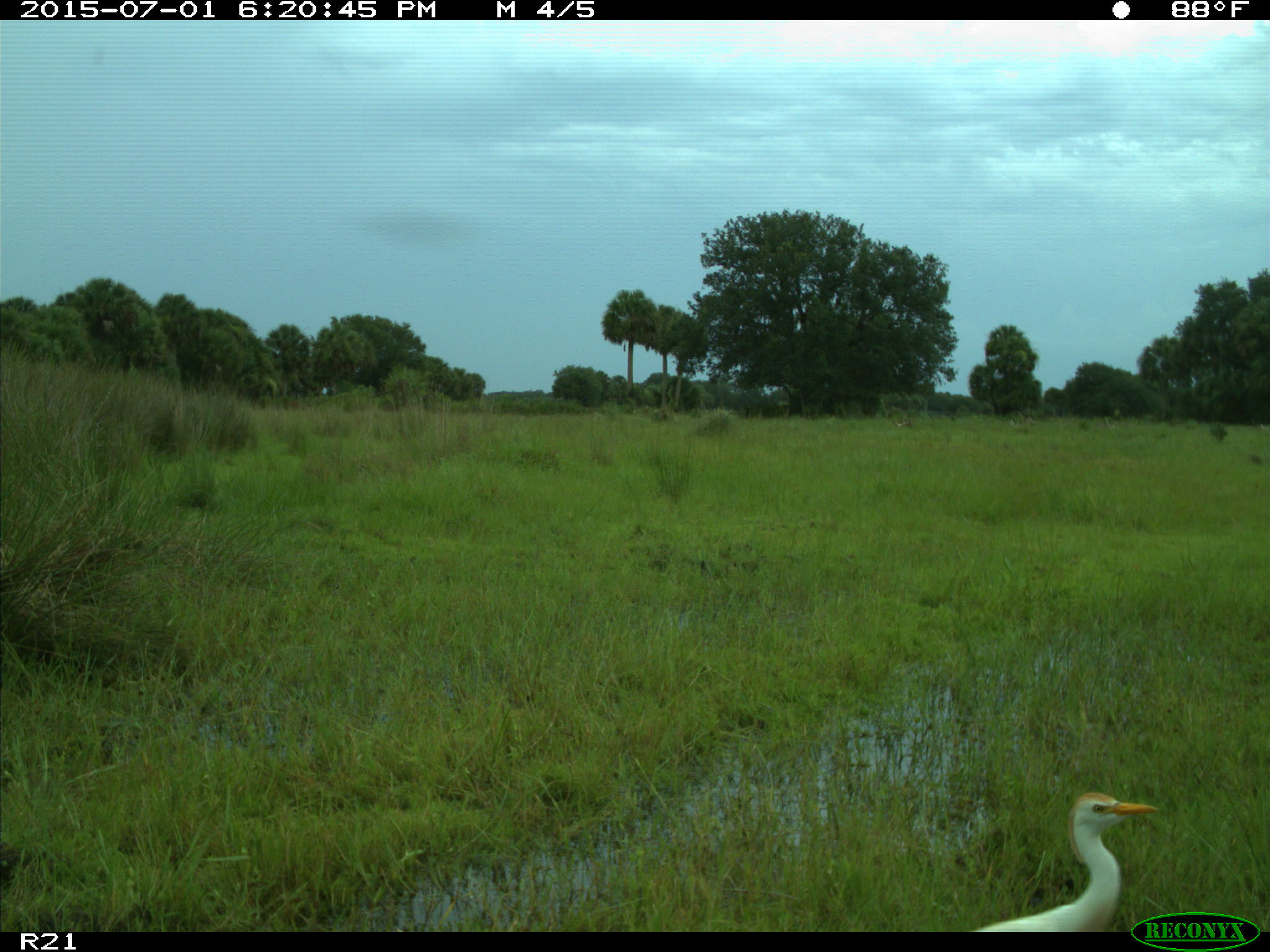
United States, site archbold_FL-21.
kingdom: Animalia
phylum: Chordata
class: Aves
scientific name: Aves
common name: birds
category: unidentified bird